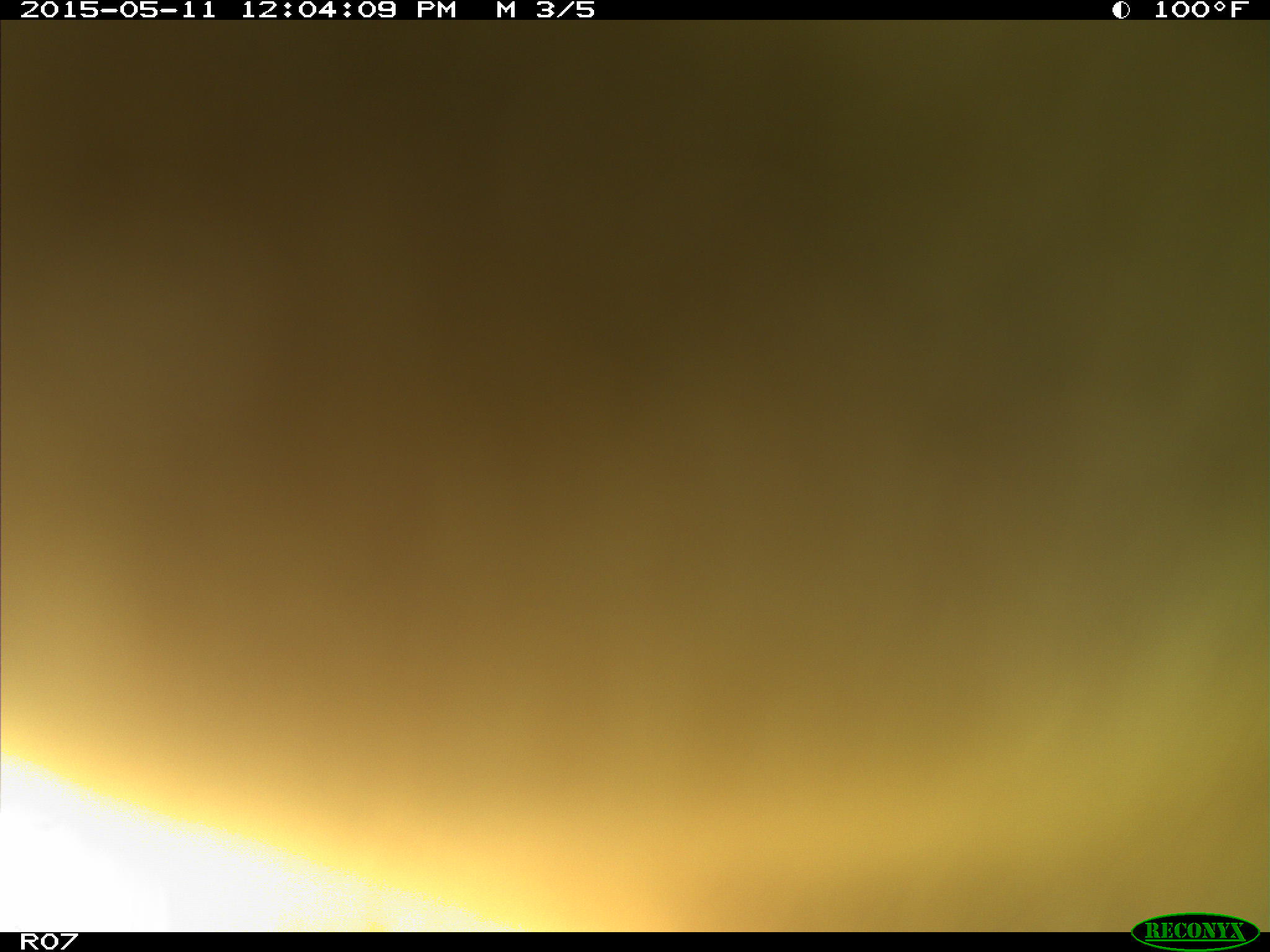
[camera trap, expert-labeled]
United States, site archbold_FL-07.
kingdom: Animalia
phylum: Chordata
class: Mammalia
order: Artiodactyla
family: Bovidae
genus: Bos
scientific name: Bos taurus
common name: domestic cow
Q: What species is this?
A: Bos taurus (domestic cow).